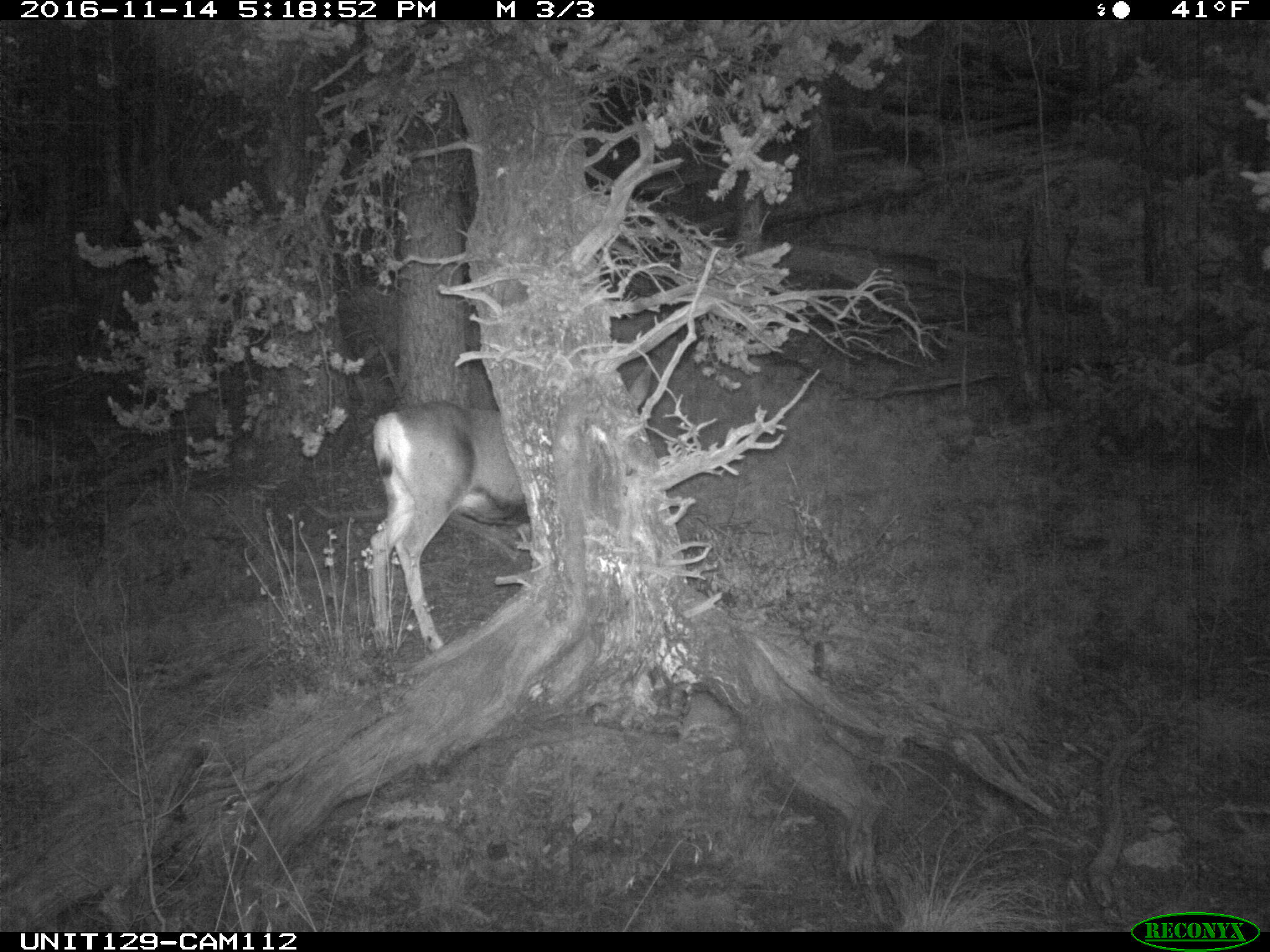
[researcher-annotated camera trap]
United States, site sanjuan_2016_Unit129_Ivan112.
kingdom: Animalia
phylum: Chordata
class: Mammalia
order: Artiodactyla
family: Cervidae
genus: Odocoileus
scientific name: Odocoileus hemionus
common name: mule deer